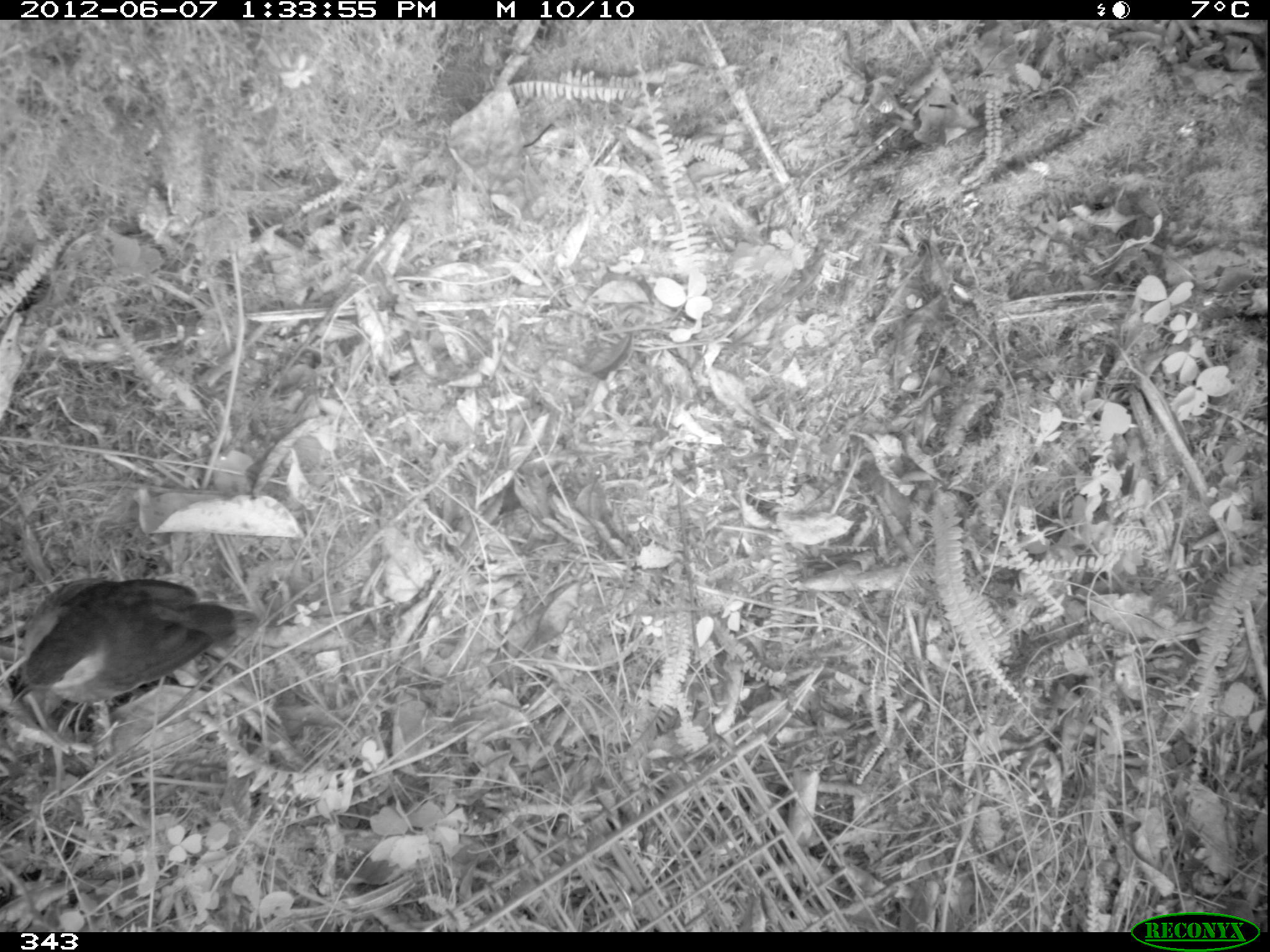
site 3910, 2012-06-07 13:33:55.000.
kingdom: Animalia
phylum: Chordata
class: Aves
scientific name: Aves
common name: bird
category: unknown bird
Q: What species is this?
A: Unknown bird (bird) (Aves).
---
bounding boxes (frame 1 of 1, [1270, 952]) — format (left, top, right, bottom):
unknown bird: (10, 576, 259, 704)